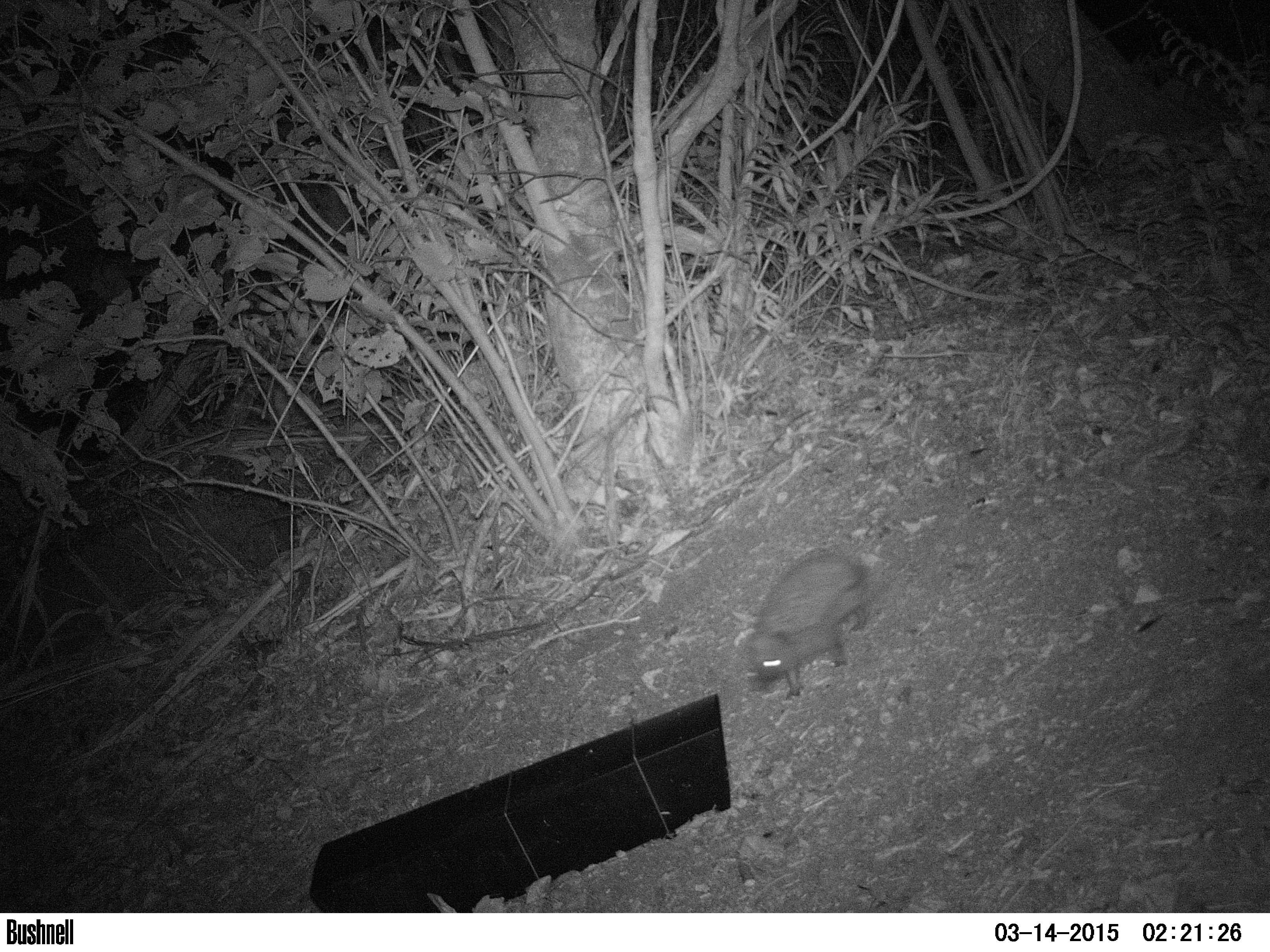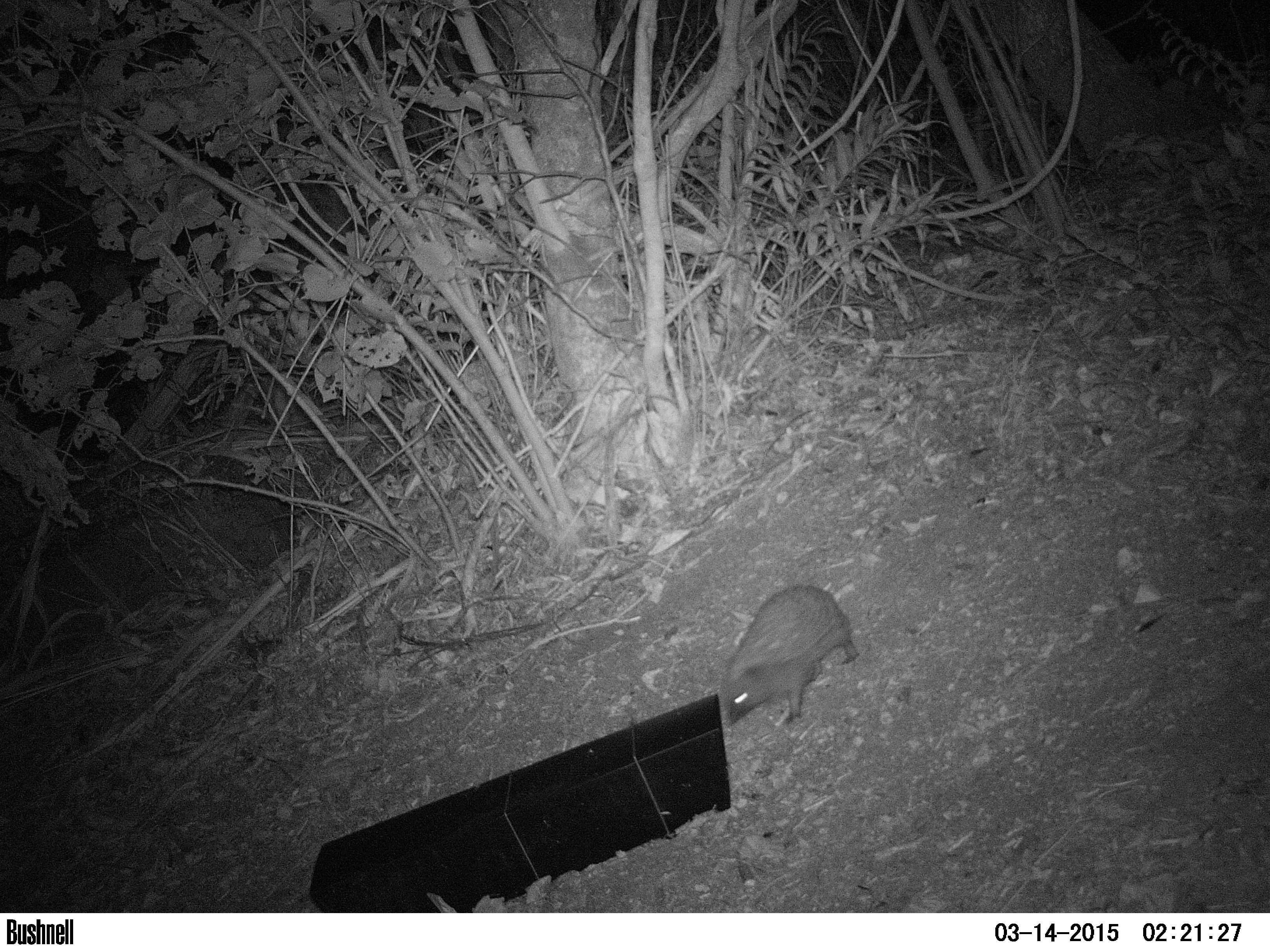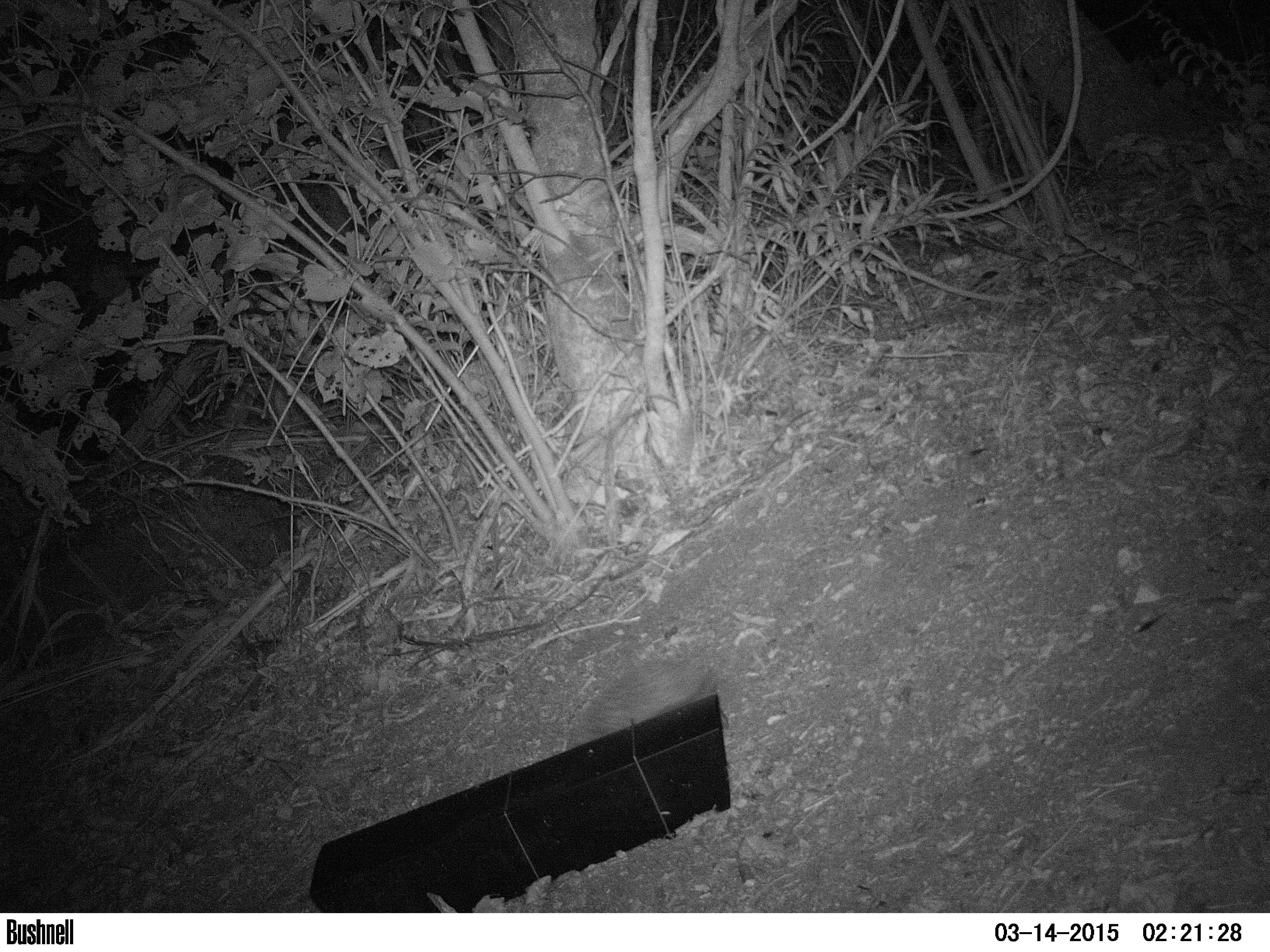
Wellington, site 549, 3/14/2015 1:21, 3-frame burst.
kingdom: Animalia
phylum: Chordata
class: Mammalia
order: Eulipotyphla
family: Erinaceidae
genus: Erinaceus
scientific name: Erinaceus europaeus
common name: hedgehog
Hedgehog (Erinaceus europaeus).